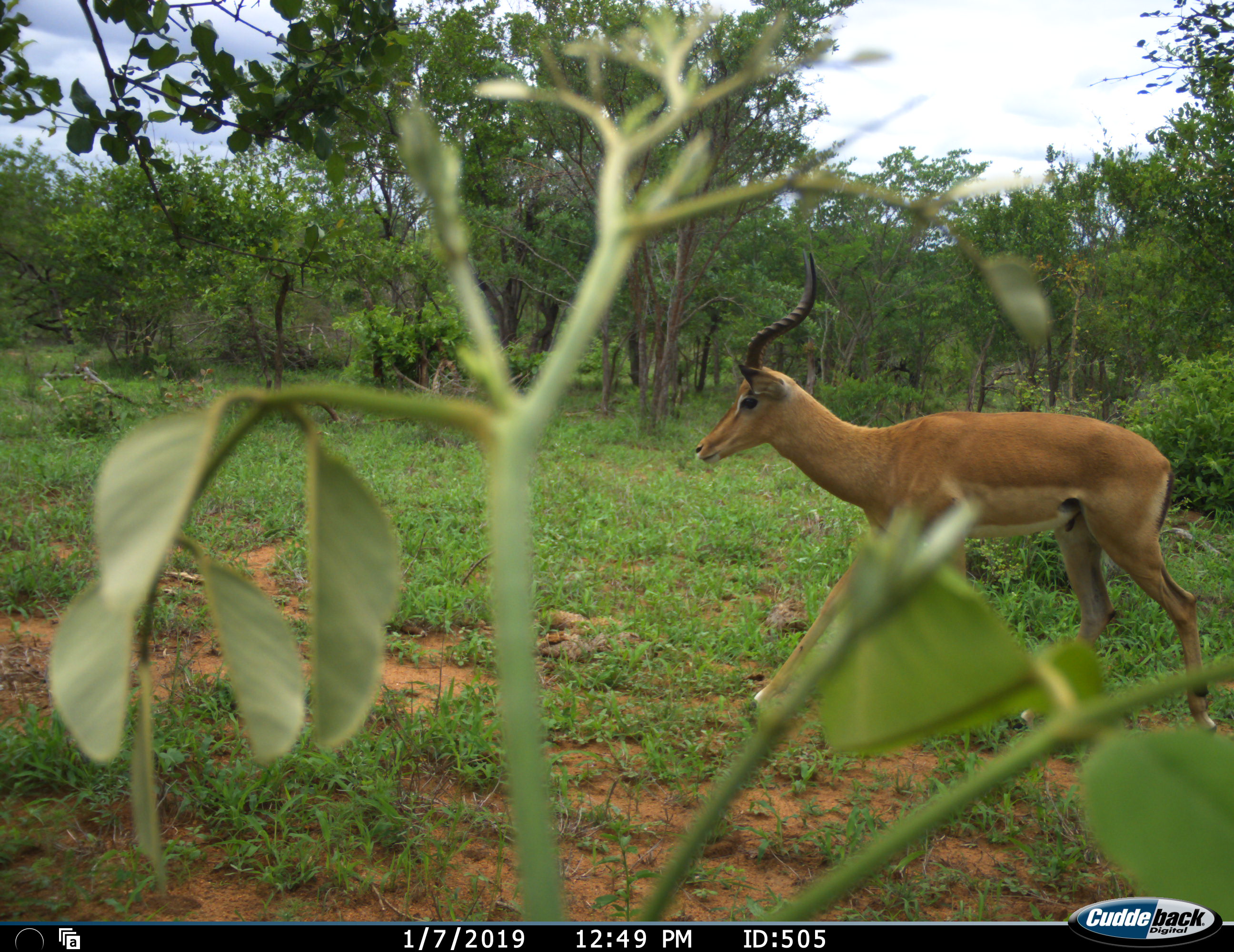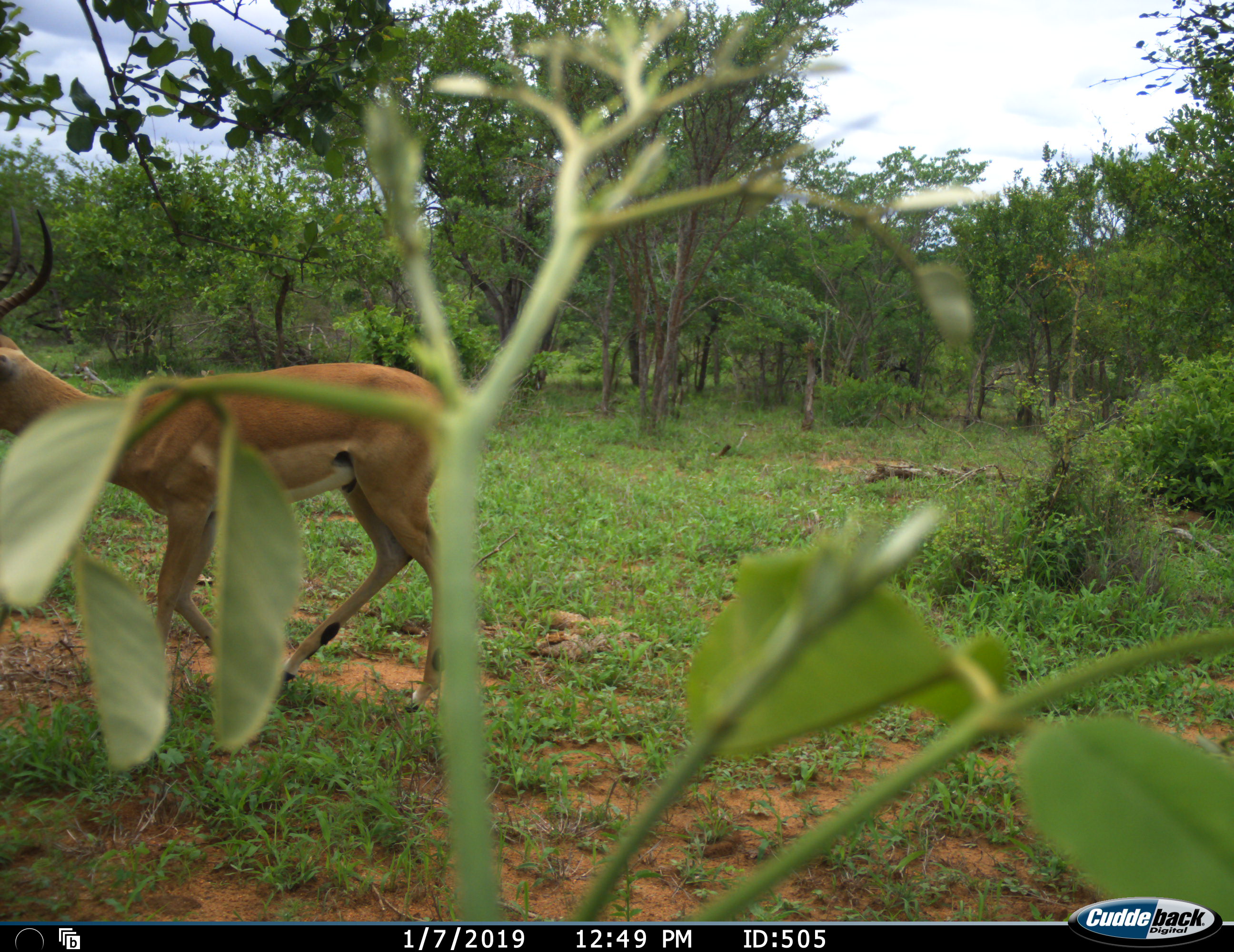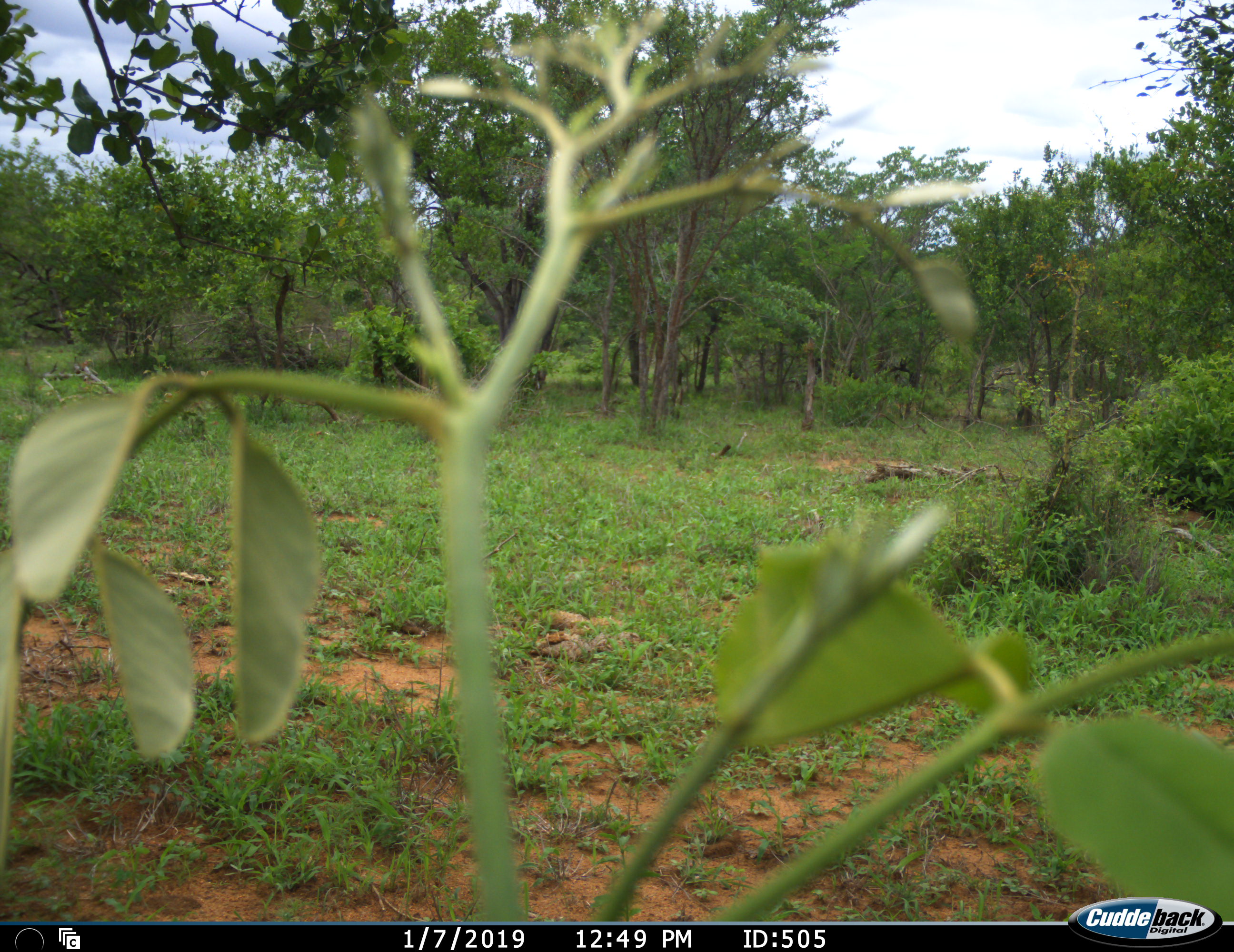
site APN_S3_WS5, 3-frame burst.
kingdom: Animalia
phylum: Chordata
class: Mammalia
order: Artiodactyla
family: Bovidae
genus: Aepyceros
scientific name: Aepyceros melampus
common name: impala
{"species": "impala (Aepyceros melampus)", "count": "1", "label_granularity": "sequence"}